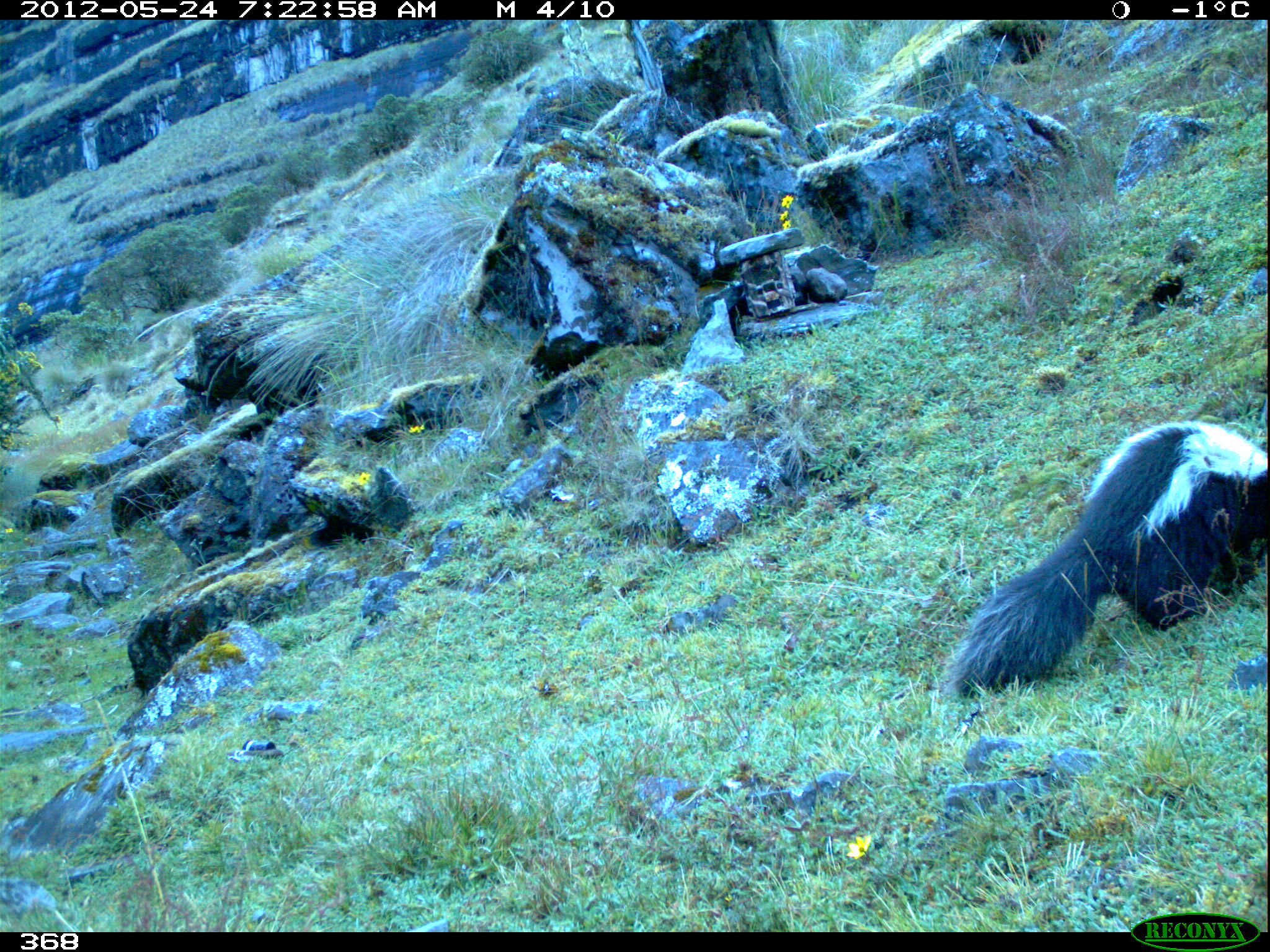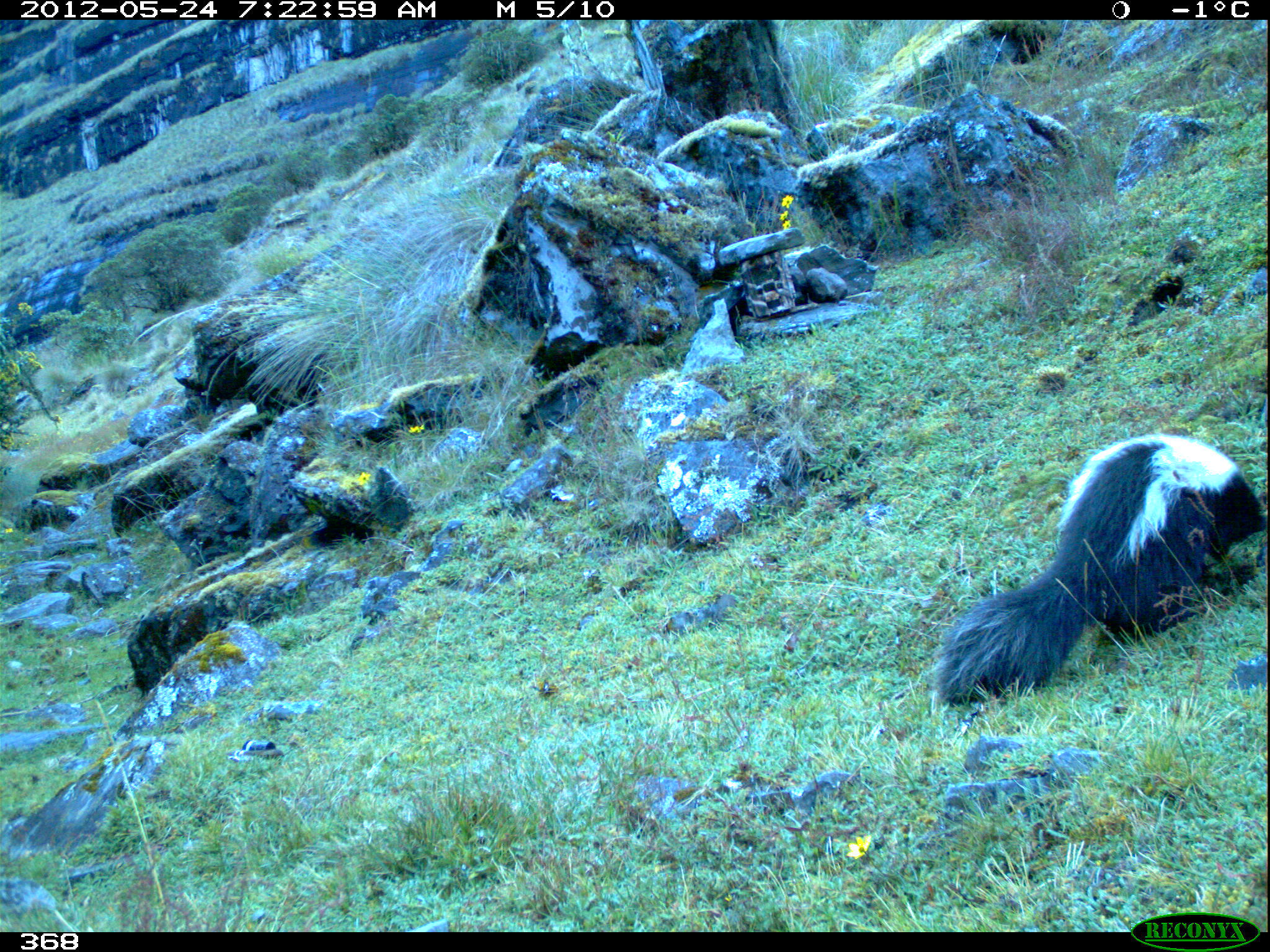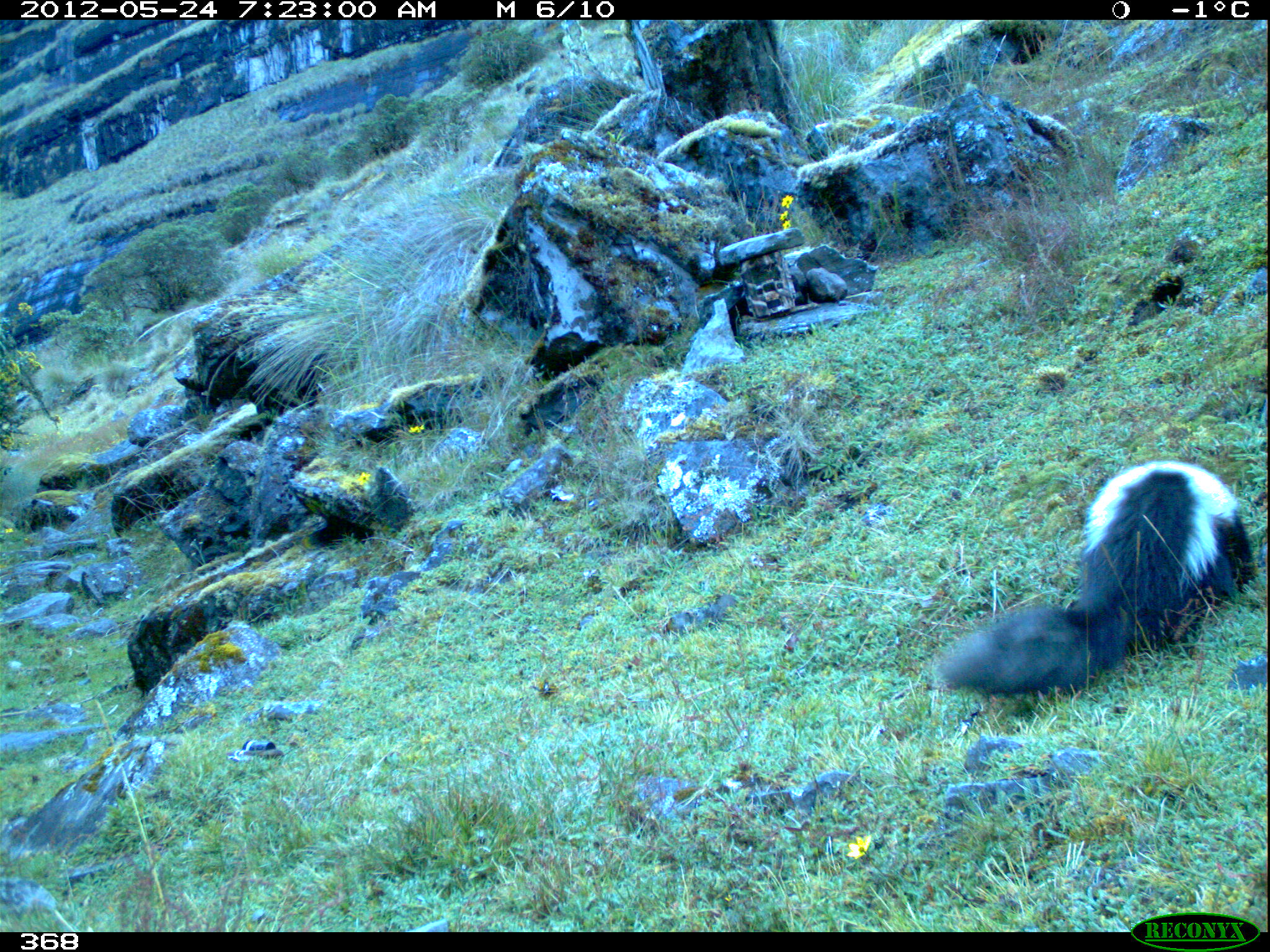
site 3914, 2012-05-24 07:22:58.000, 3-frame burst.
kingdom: Animalia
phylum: Chordata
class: Mammalia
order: Carnivora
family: Mephitidae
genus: Conepatus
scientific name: Conepatus chinga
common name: molina's hog-nosed skunk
Conepatus chinga (molina's hog-nosed skunk).